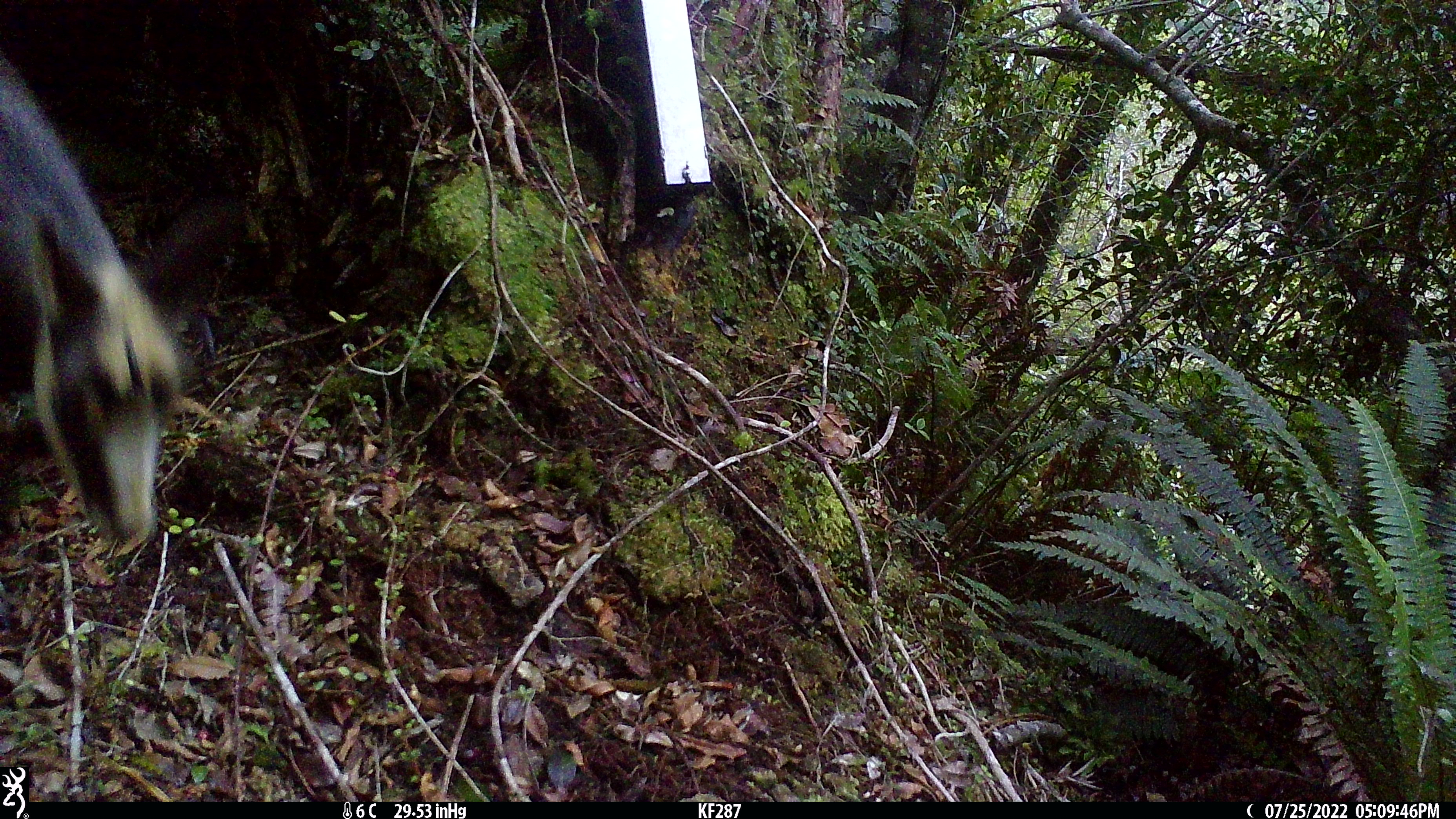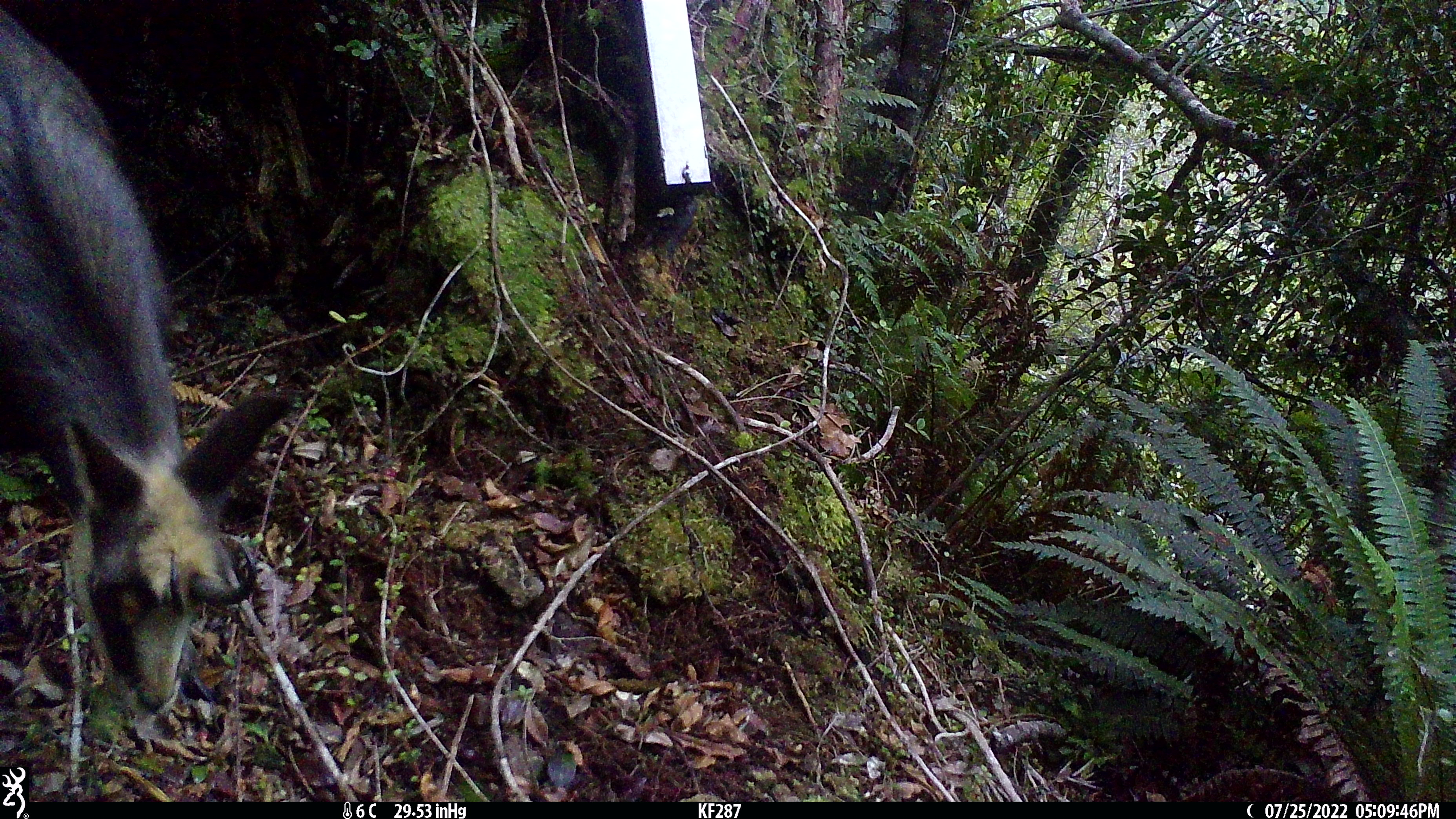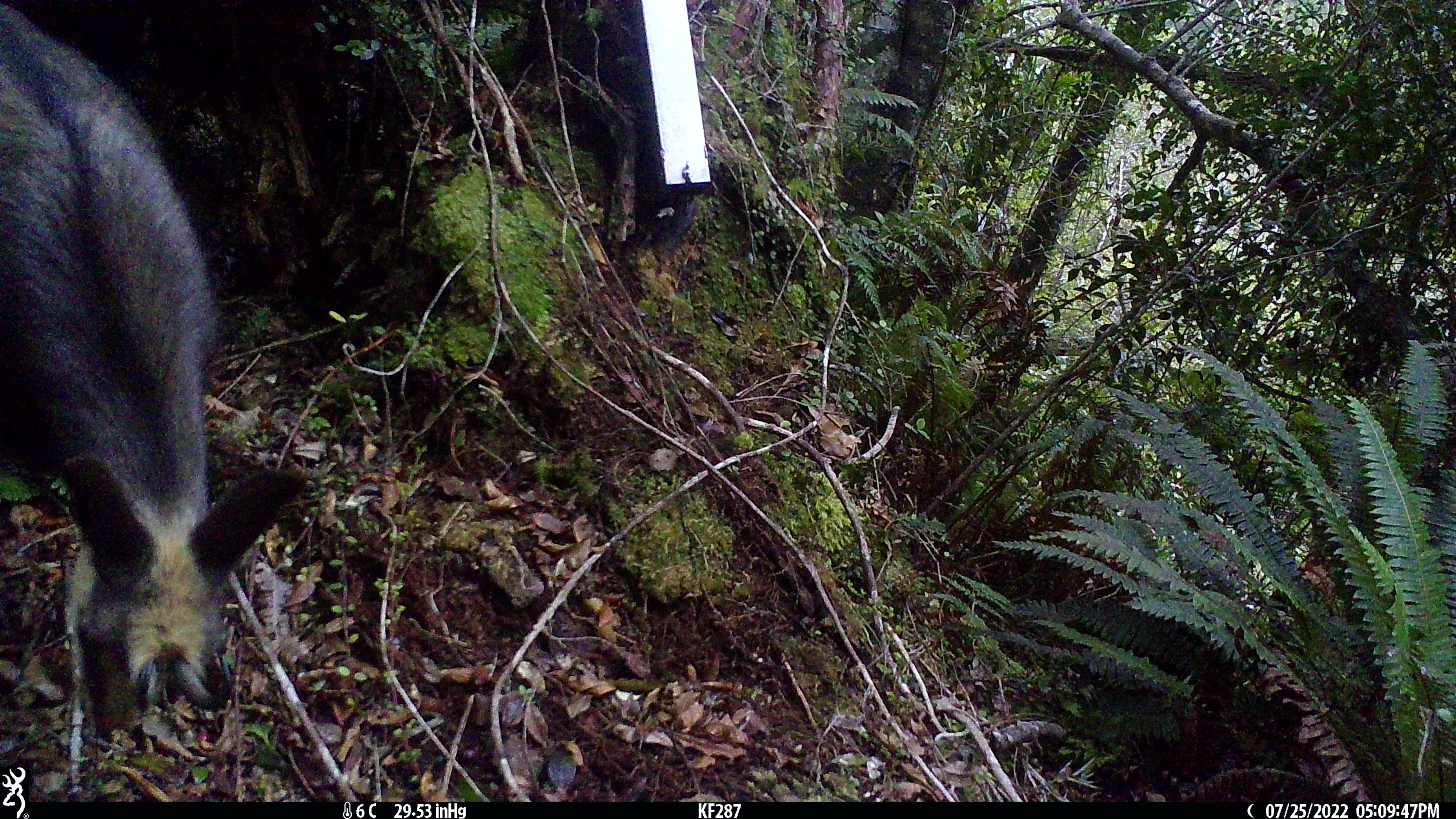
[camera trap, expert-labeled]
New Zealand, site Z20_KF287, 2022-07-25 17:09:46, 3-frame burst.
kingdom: Animalia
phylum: Chordata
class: Mammalia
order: Artiodactyla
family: Bovidae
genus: Rupicapra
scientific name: Rupicapra rupicapra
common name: alpine chamois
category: chamois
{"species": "chamois (alpine chamois) (Rupicapra rupicapra)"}